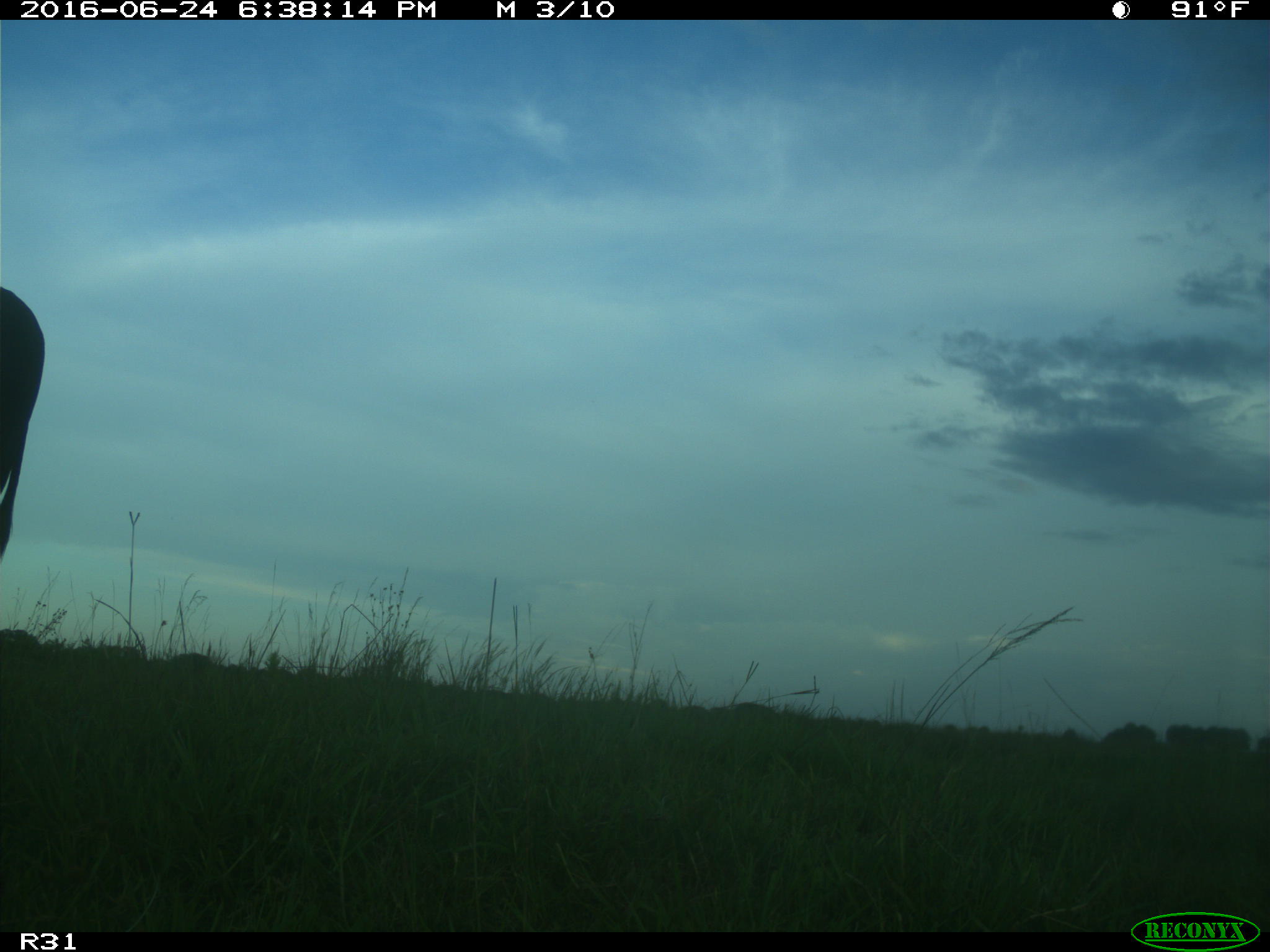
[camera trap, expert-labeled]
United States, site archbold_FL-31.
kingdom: Animalia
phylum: Chordata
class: Mammalia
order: Artiodactyla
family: Bovidae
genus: Bos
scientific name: Bos taurus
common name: domestic cow